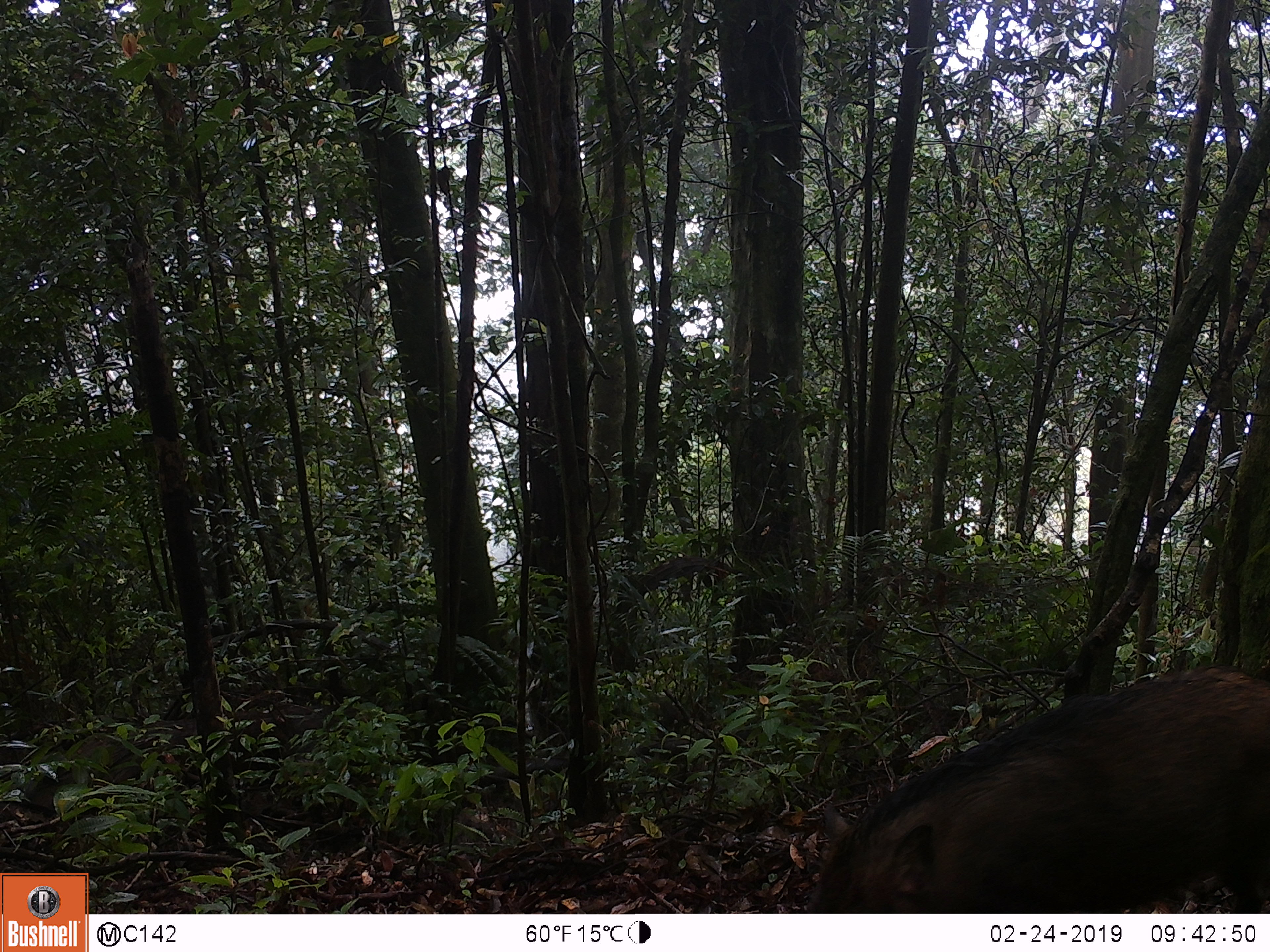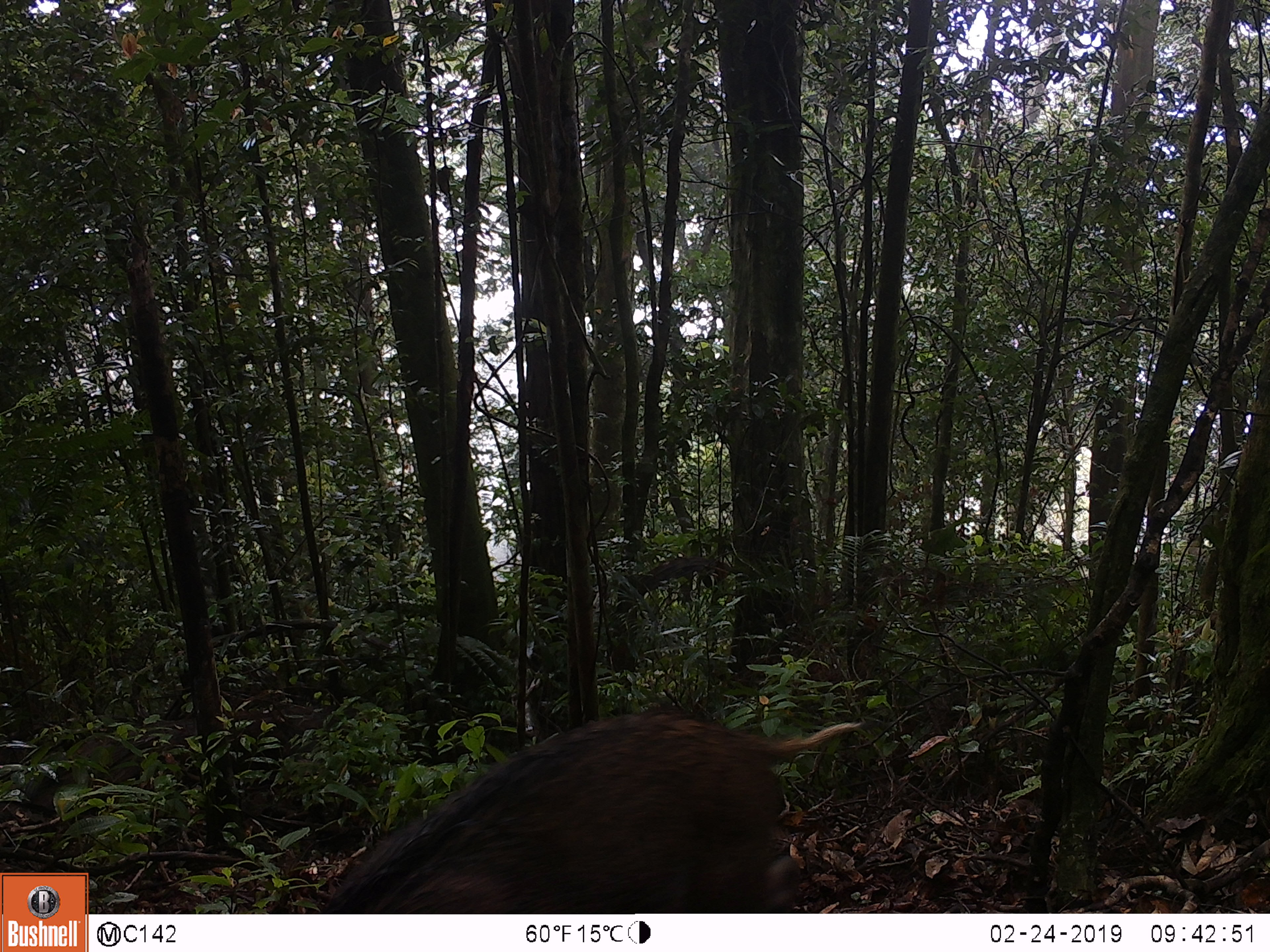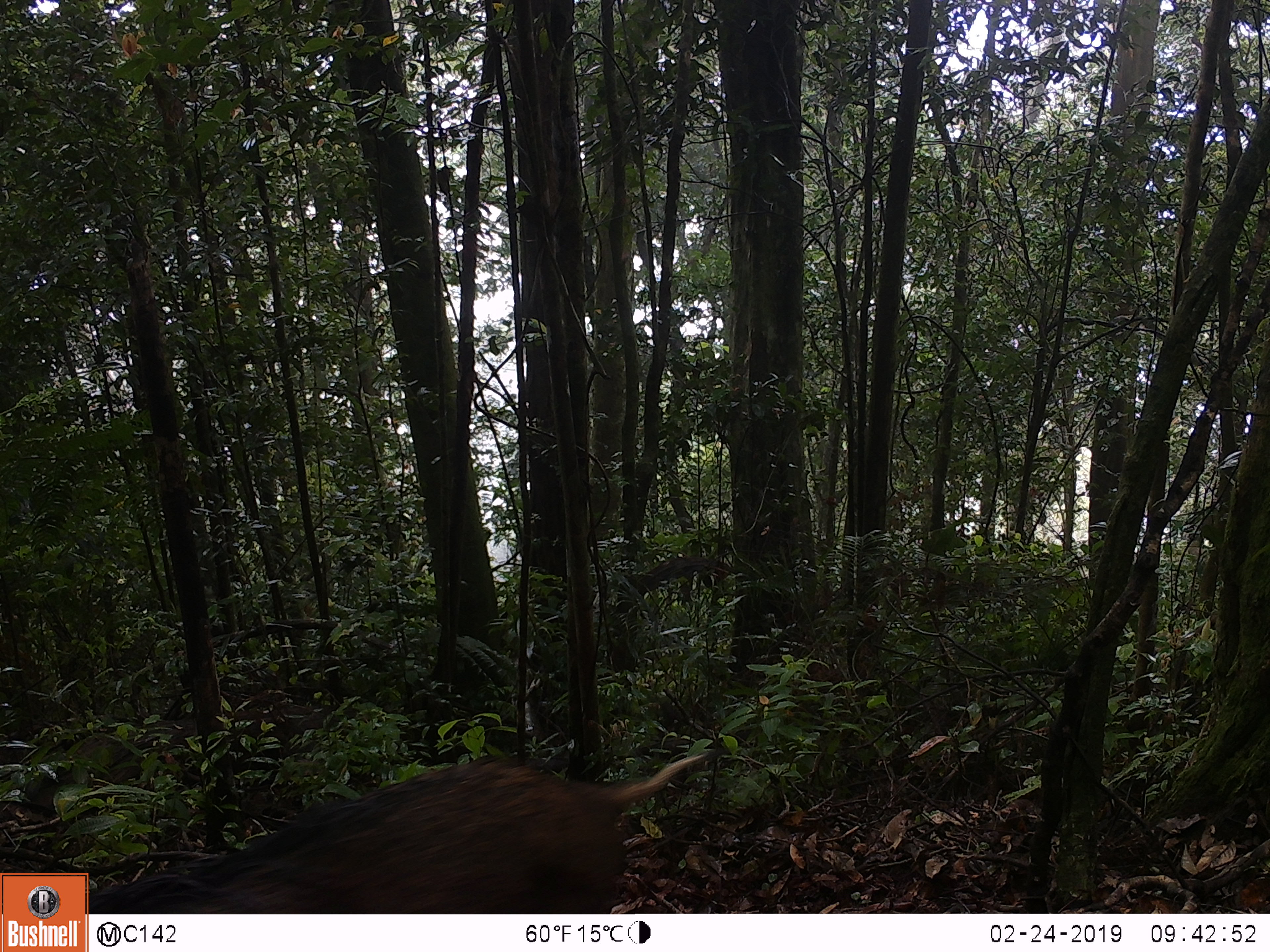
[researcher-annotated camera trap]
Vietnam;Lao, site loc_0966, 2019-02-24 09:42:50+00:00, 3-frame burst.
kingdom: Animalia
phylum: Chordata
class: Mammalia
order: Artiodactyla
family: Suidae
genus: Sus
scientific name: Sus scrofa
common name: eurasian wild pig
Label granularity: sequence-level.